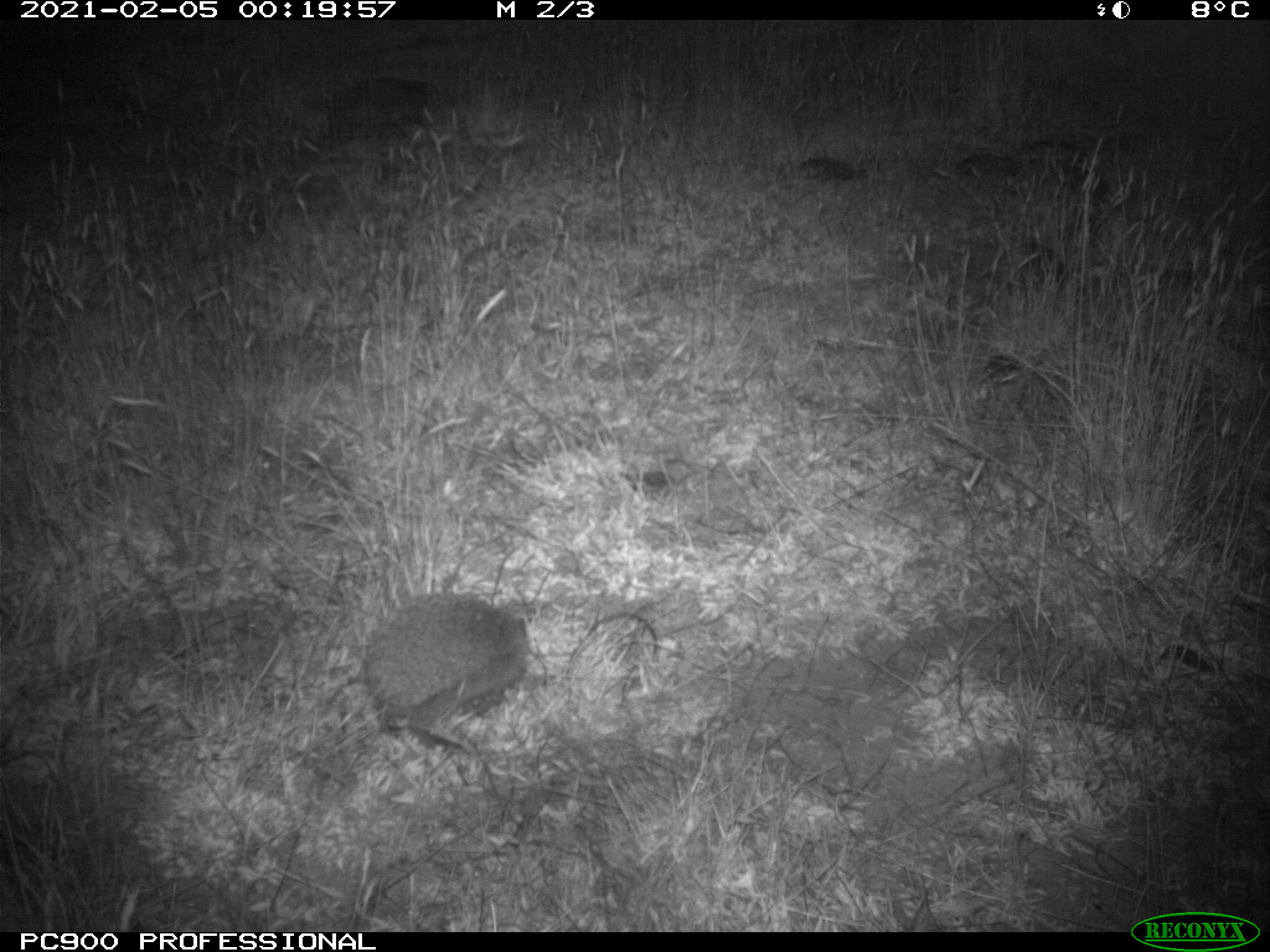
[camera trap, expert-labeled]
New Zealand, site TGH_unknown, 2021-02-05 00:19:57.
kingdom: Animalia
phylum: Chordata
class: Mammalia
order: Eulipotyphla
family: Erinaceidae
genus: Erinaceus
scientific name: Erinaceus europaeus europaeus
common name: european hedgehog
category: hedgehog